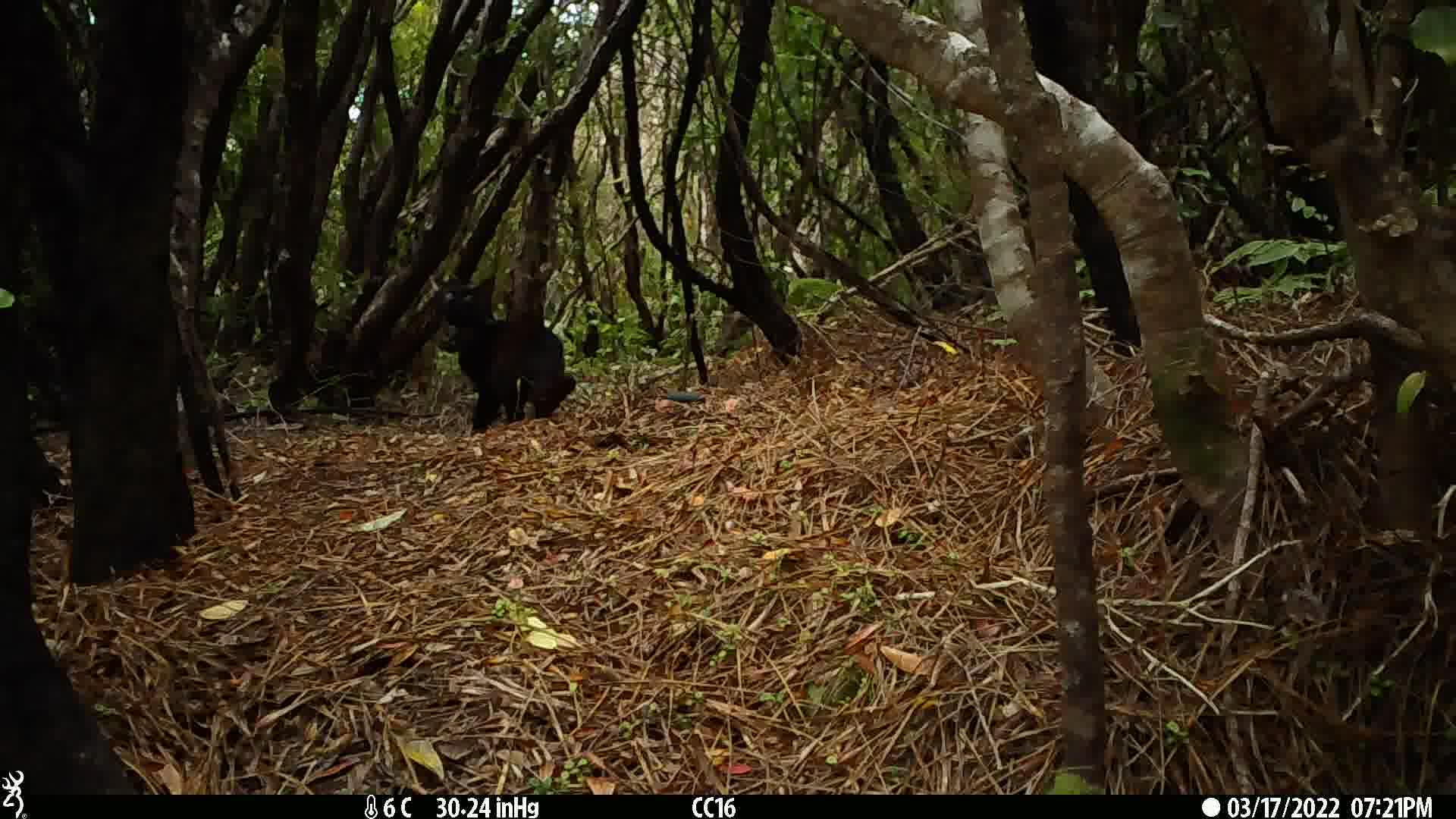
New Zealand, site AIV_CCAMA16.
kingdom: Animalia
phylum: Chordata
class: Mammalia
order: Carnivora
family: Felidae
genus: Felis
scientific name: Felis catus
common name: domestic cat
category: cat